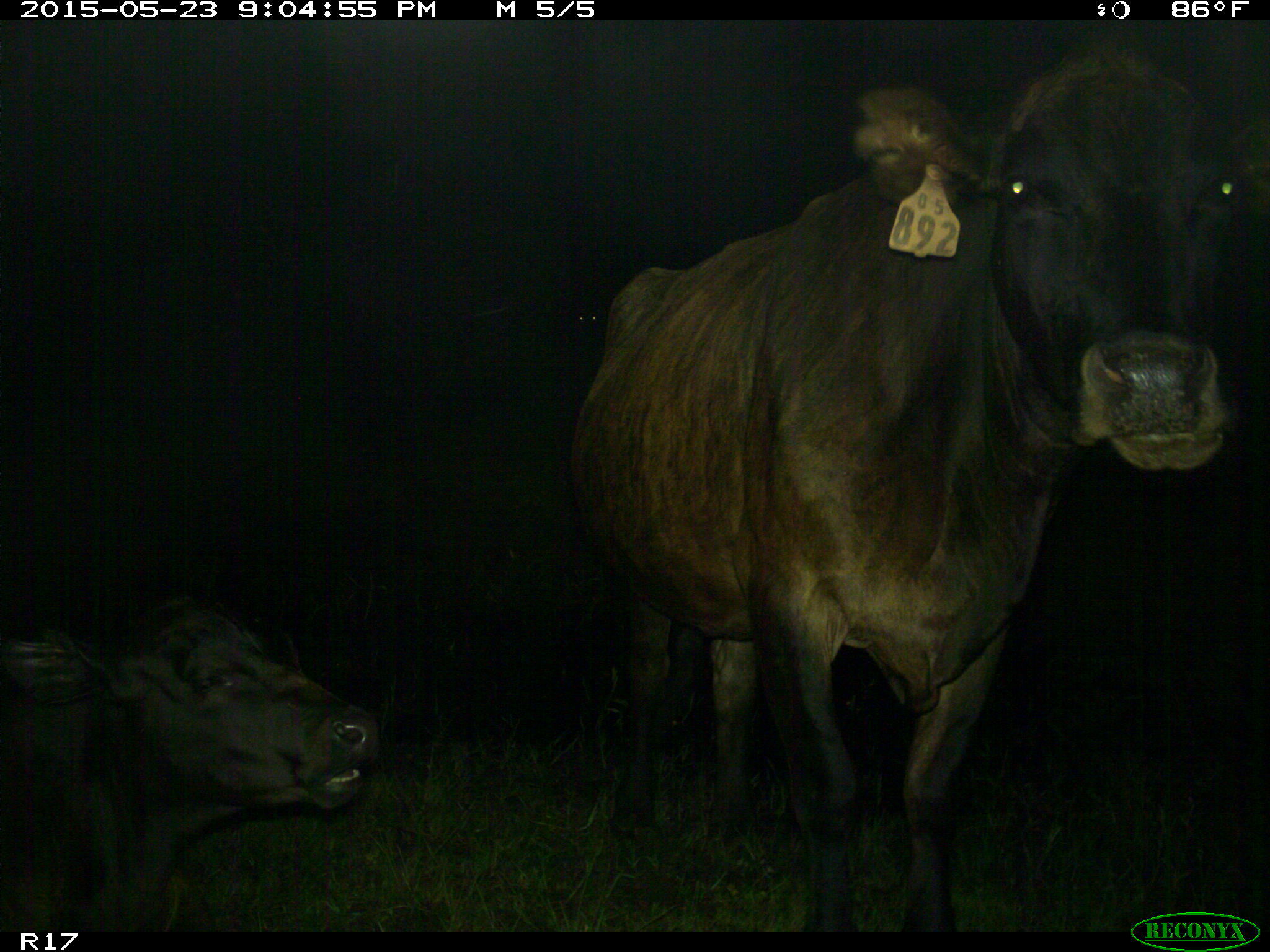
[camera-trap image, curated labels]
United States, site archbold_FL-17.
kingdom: Animalia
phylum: Chordata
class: Mammalia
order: Artiodactyla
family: Bovidae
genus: Bos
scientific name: Bos taurus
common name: domestic cow